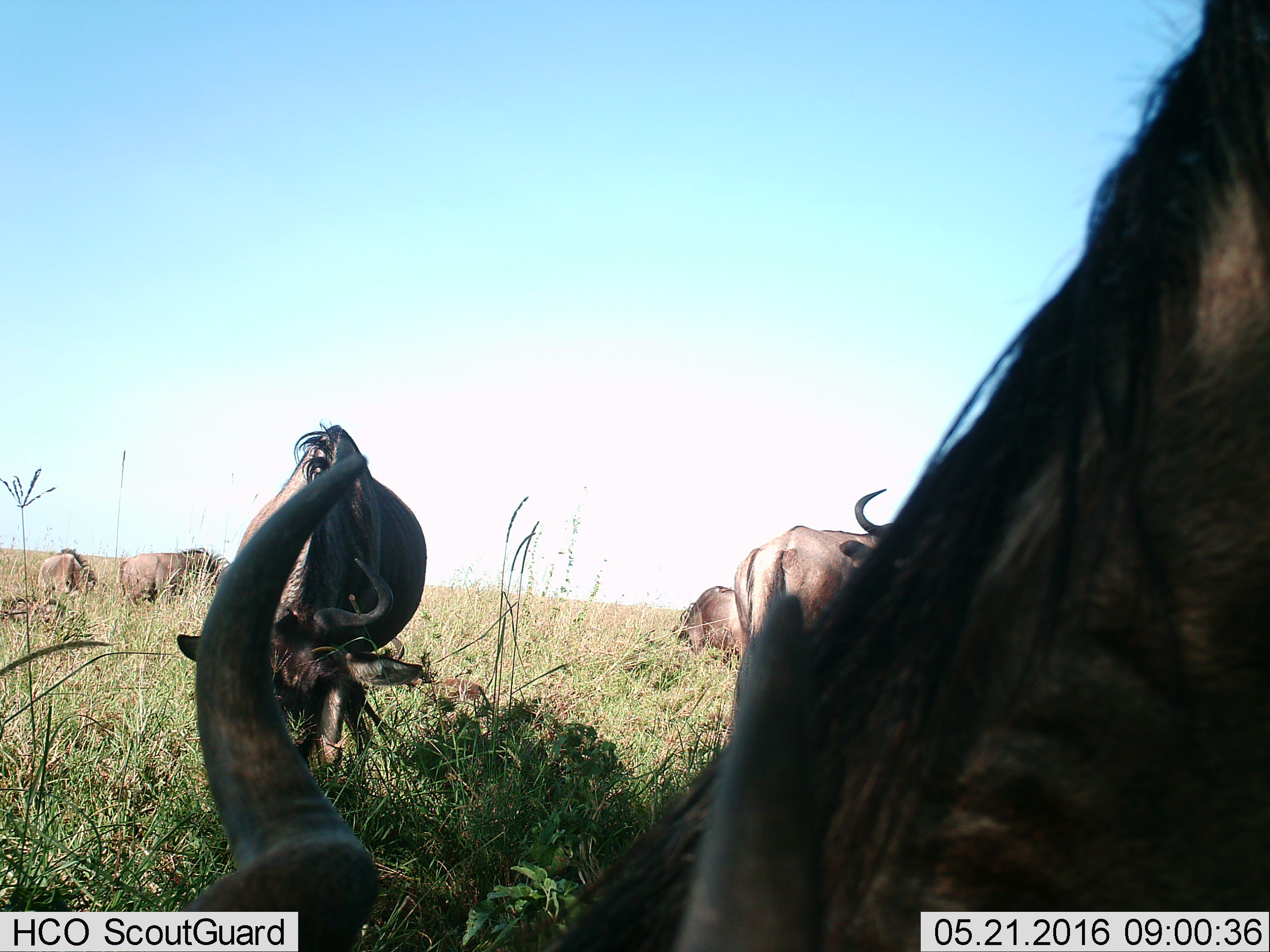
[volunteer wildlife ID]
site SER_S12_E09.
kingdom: Animalia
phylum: Chordata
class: Mammalia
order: Artiodactyla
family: Bovidae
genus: Connochaetes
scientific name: Connochaetes taurinus taurinus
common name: blue wildebeest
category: wildebeestblue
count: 9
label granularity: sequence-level